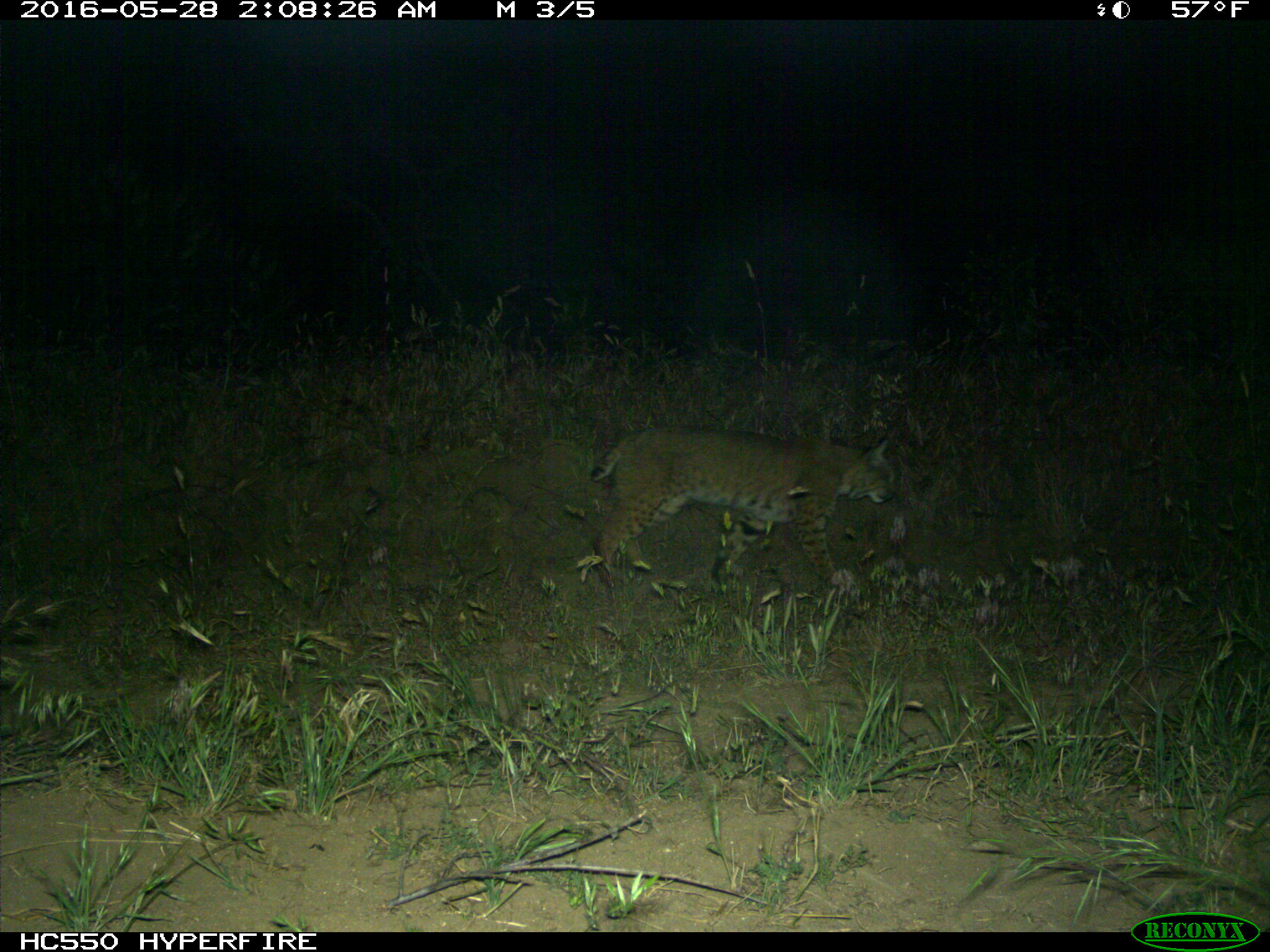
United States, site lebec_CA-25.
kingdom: Animalia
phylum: Chordata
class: Mammalia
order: Carnivora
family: Felidae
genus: Lynx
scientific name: Lynx rufus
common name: bobcat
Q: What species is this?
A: Lynx rufus (bobcat).